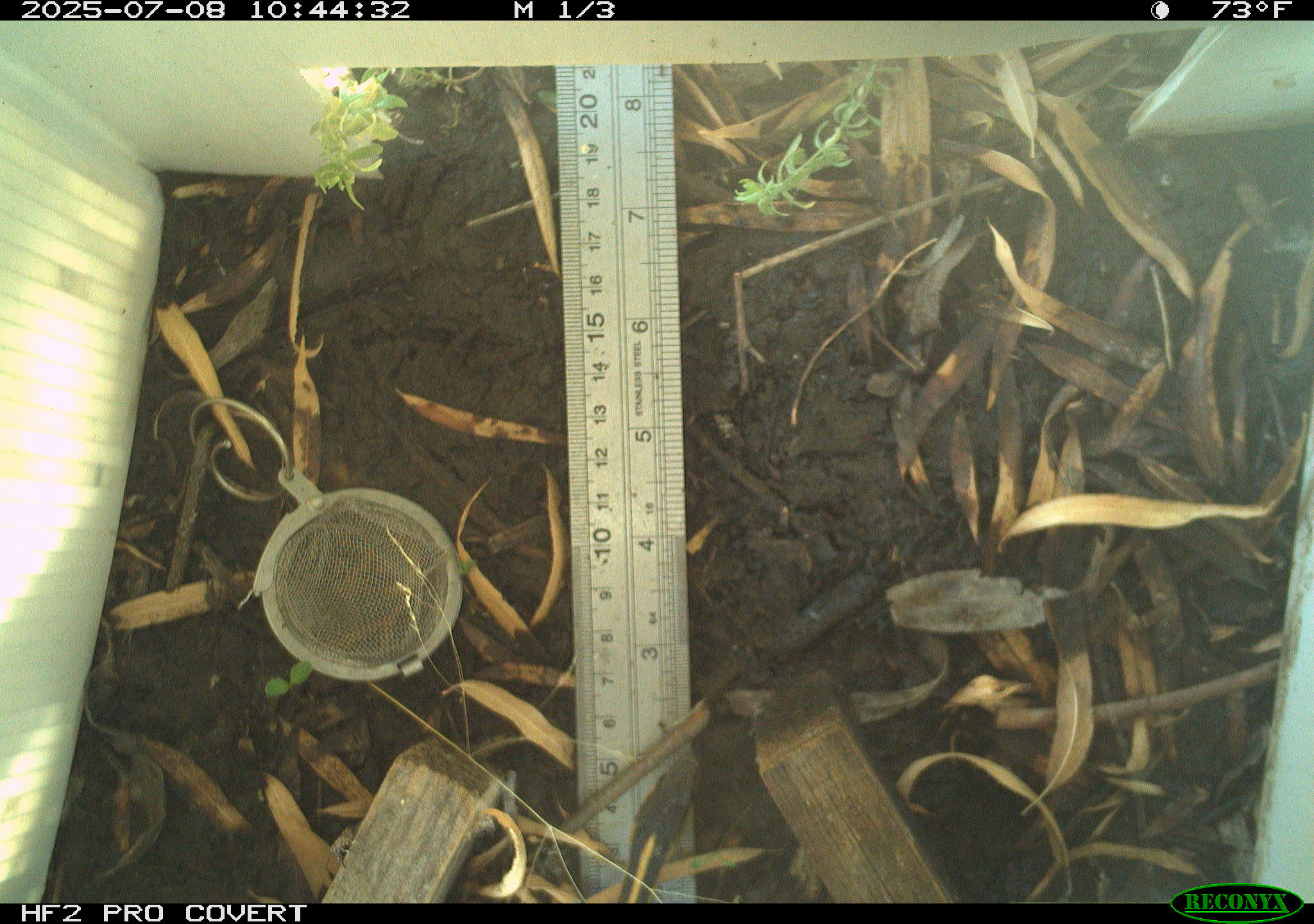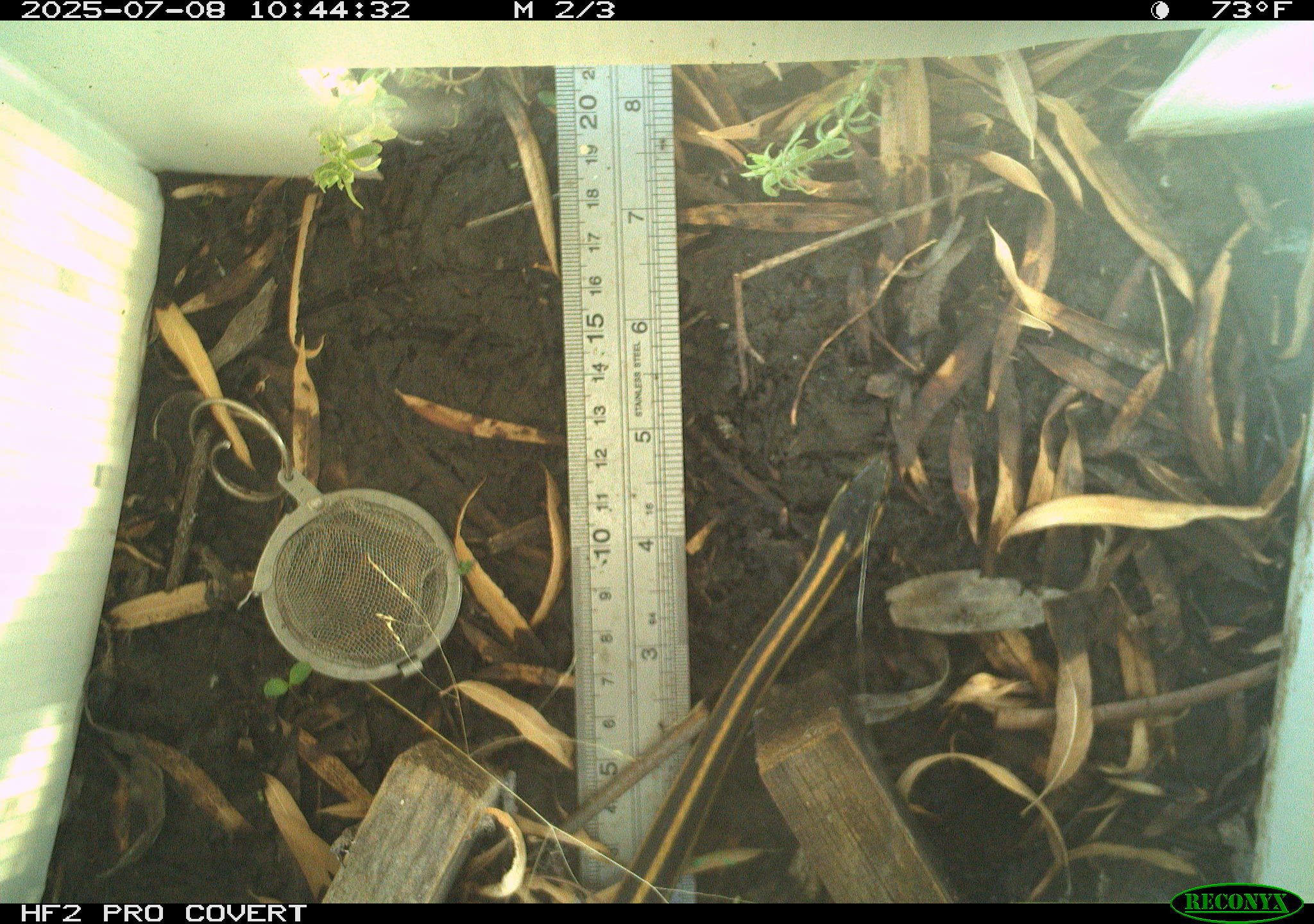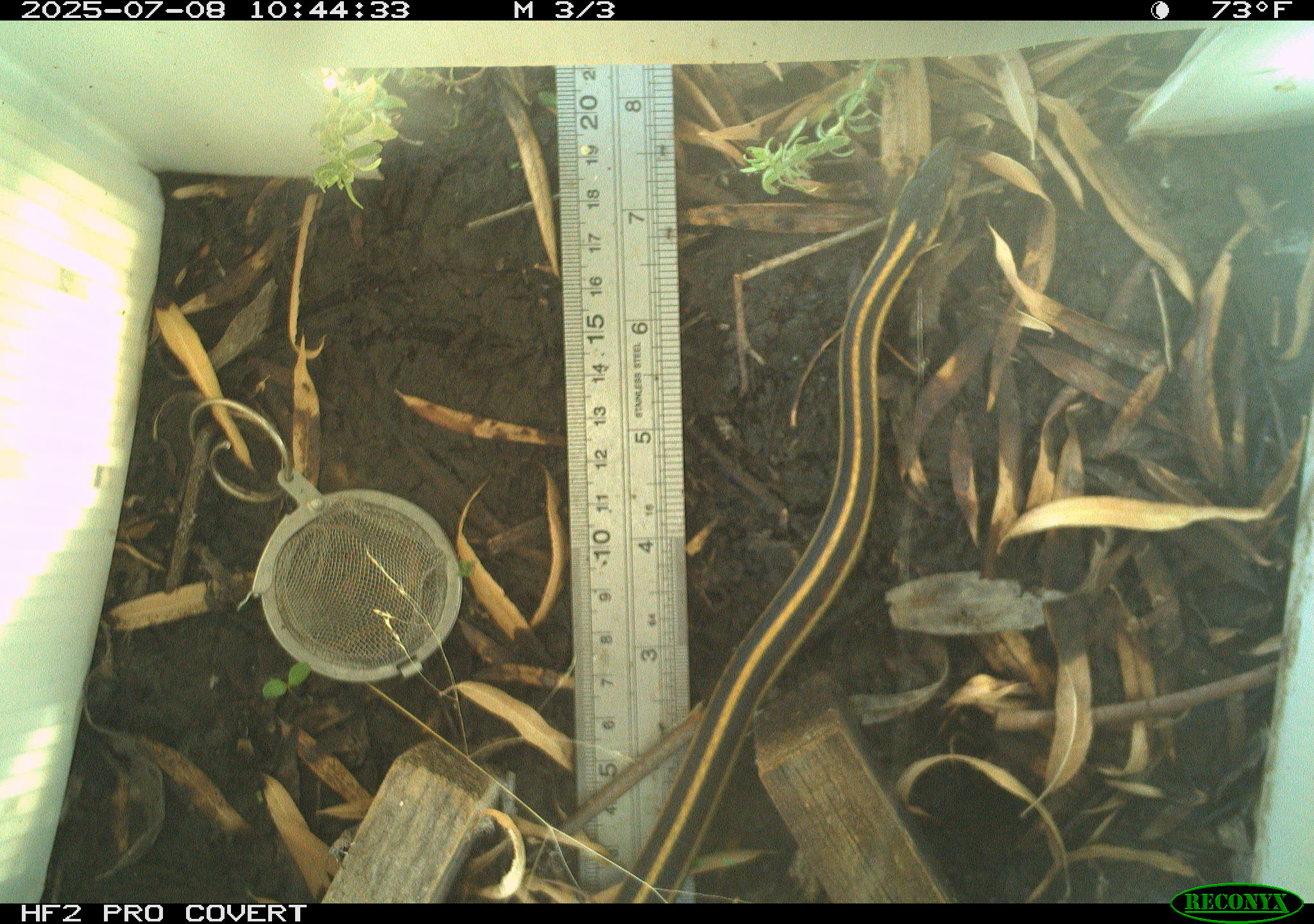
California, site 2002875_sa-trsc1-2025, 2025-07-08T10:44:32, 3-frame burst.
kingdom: Animalia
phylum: Chordata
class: Reptilia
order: Squamata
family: Colubridae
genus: Thamnophis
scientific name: Thamnophis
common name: american gartersnakes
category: thamnophis species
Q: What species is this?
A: Thamnophis species (american gartersnakes) (Thamnophis).